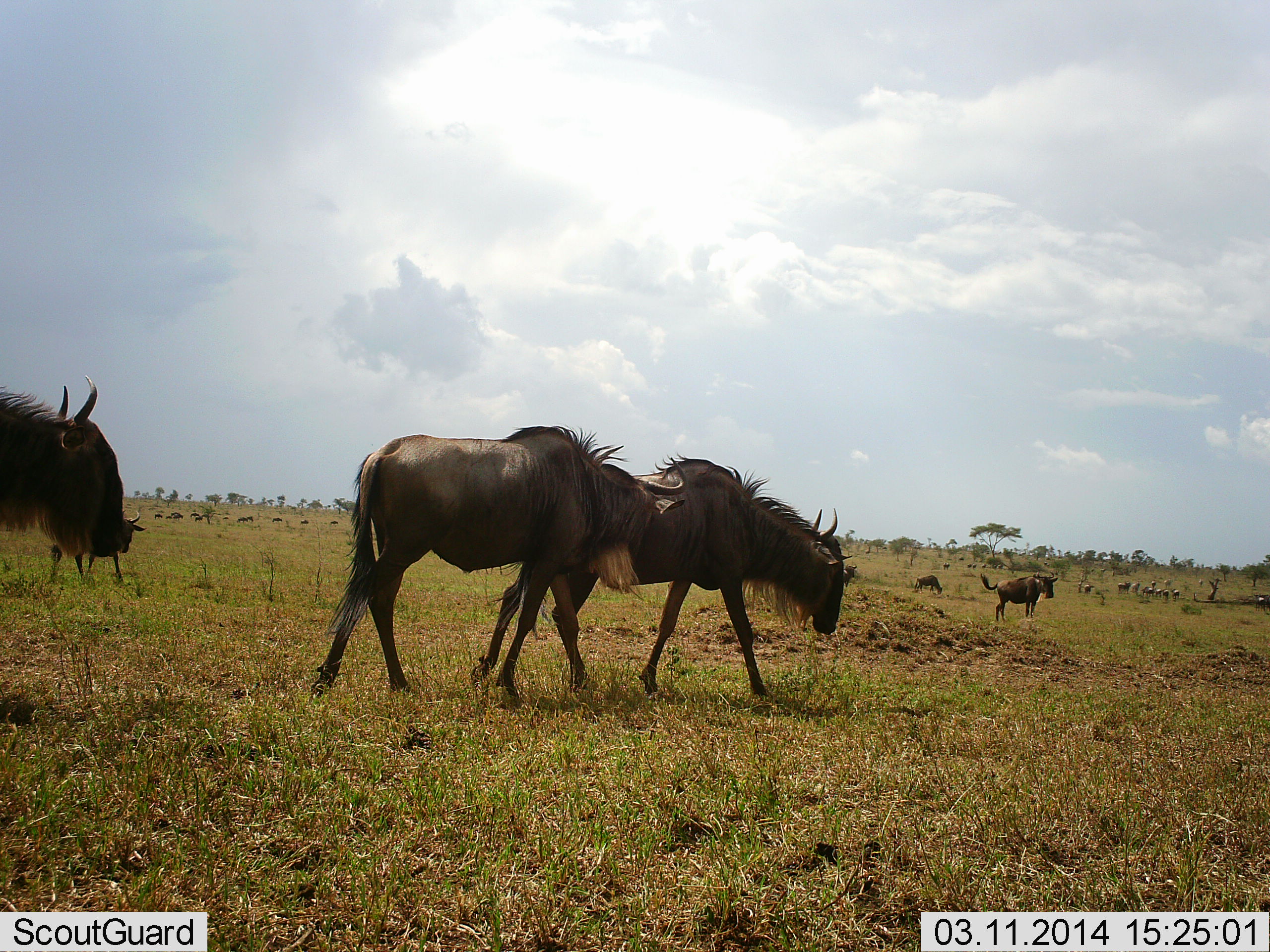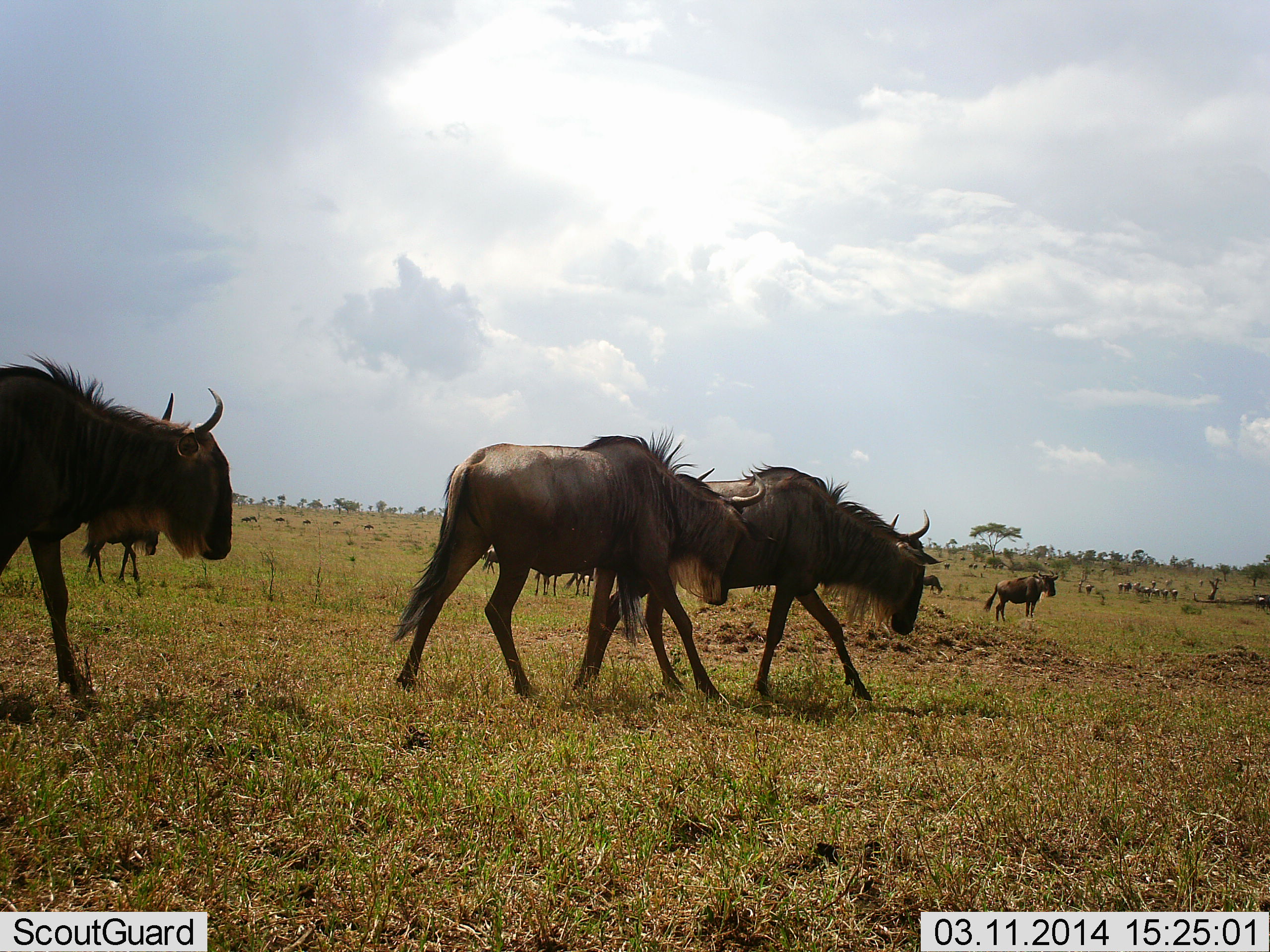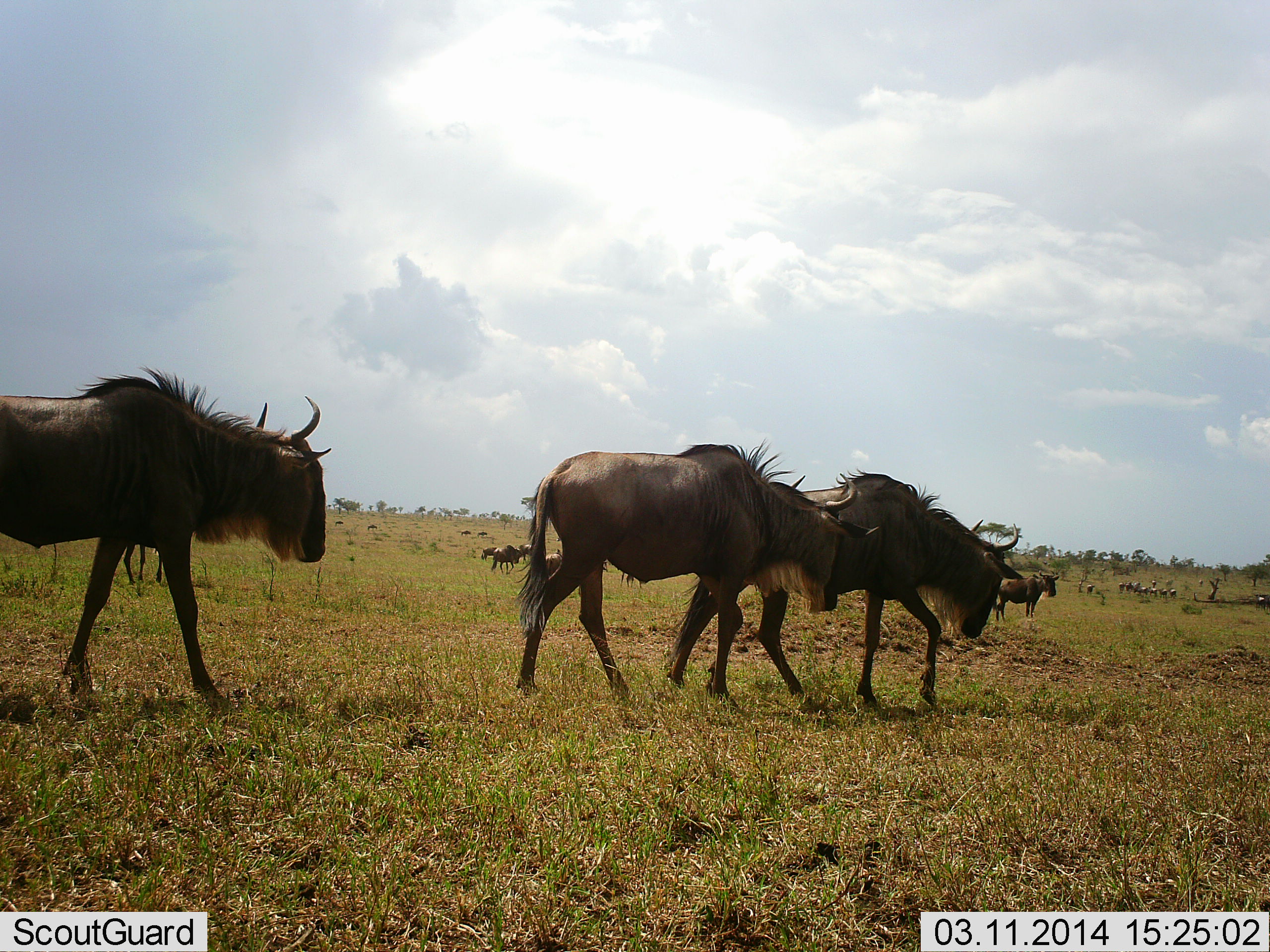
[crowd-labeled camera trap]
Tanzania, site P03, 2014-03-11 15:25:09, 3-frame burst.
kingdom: Animalia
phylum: Chordata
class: Mammalia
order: Artiodactyla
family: Bovidae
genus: Connochaetes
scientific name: Connochaetes taurinus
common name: blue wildebeest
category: wildebeest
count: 11-50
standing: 20%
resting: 0%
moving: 100%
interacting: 0%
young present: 30%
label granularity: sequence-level